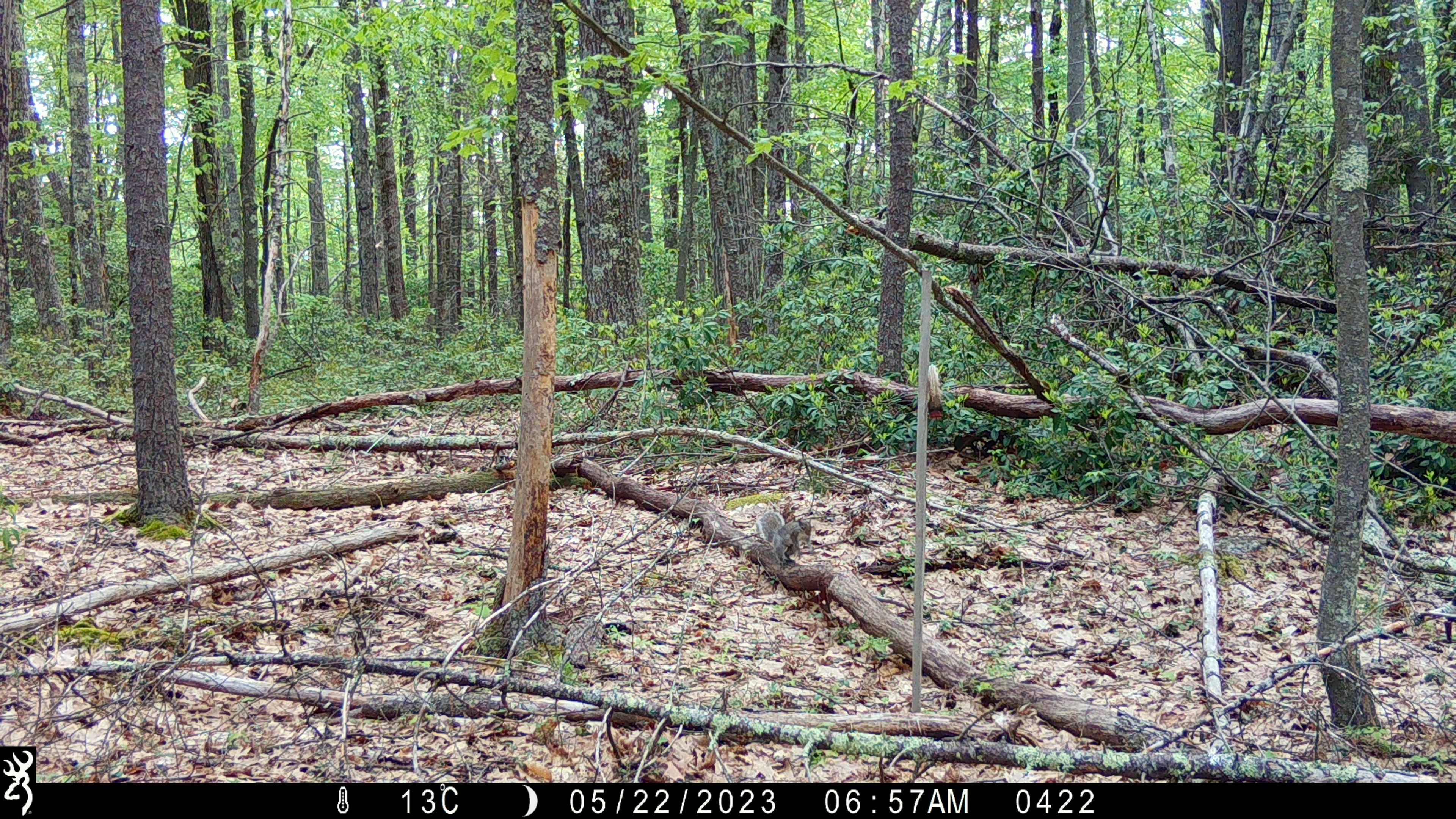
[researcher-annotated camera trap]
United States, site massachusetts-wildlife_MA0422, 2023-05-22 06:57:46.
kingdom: Animalia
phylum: Chordata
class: Mammalia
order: Rodentia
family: Sciuridae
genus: Sciurus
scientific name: Sciurus carolinensis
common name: gray squirrel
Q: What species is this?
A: Gray squirrel (Sciurus carolinensis).